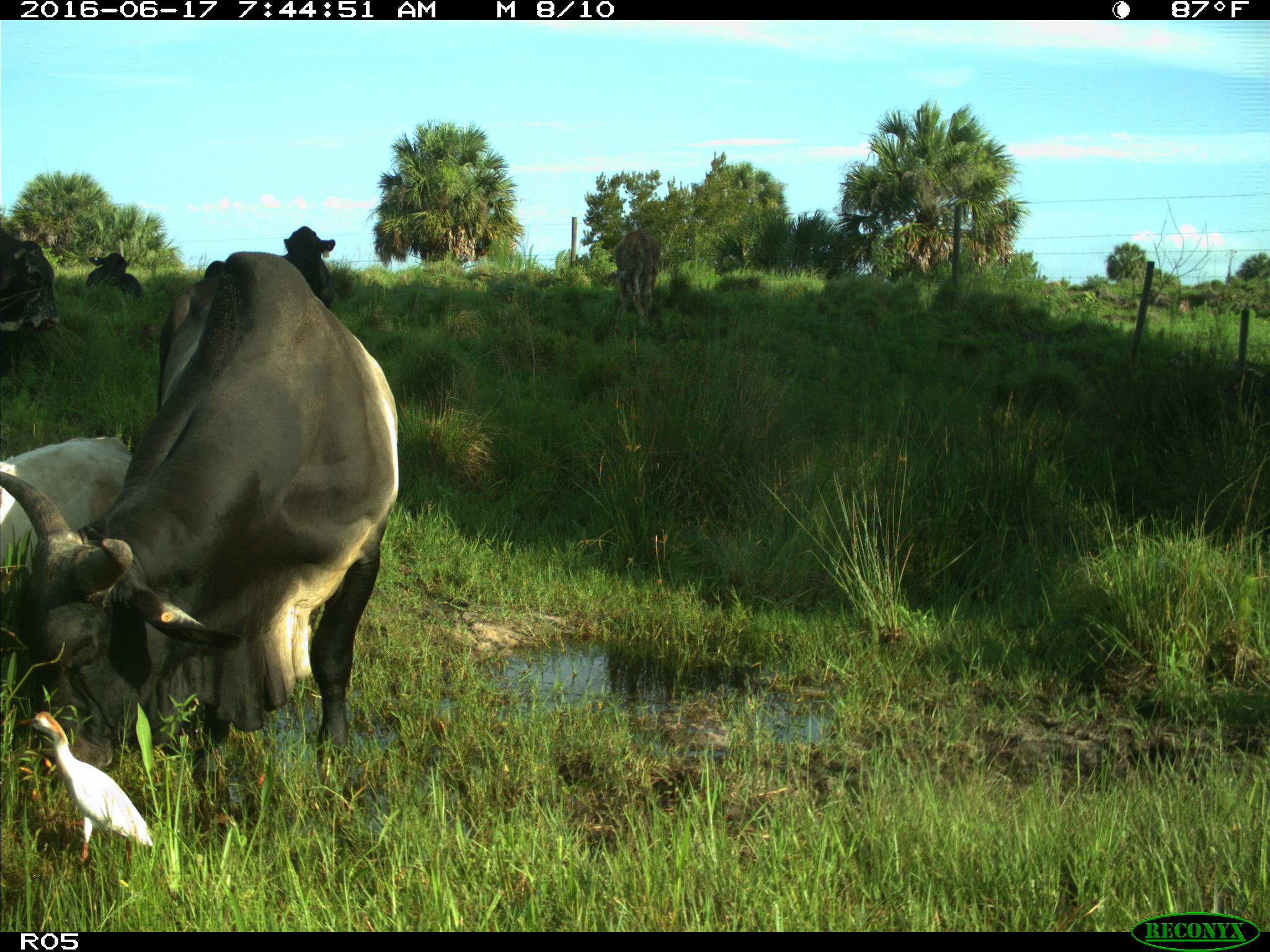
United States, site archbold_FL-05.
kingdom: Animalia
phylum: Chordata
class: Mammalia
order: Artiodactyla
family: Bovidae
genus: Bos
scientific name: Bos taurus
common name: domestic cow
Bos taurus (domestic cow).